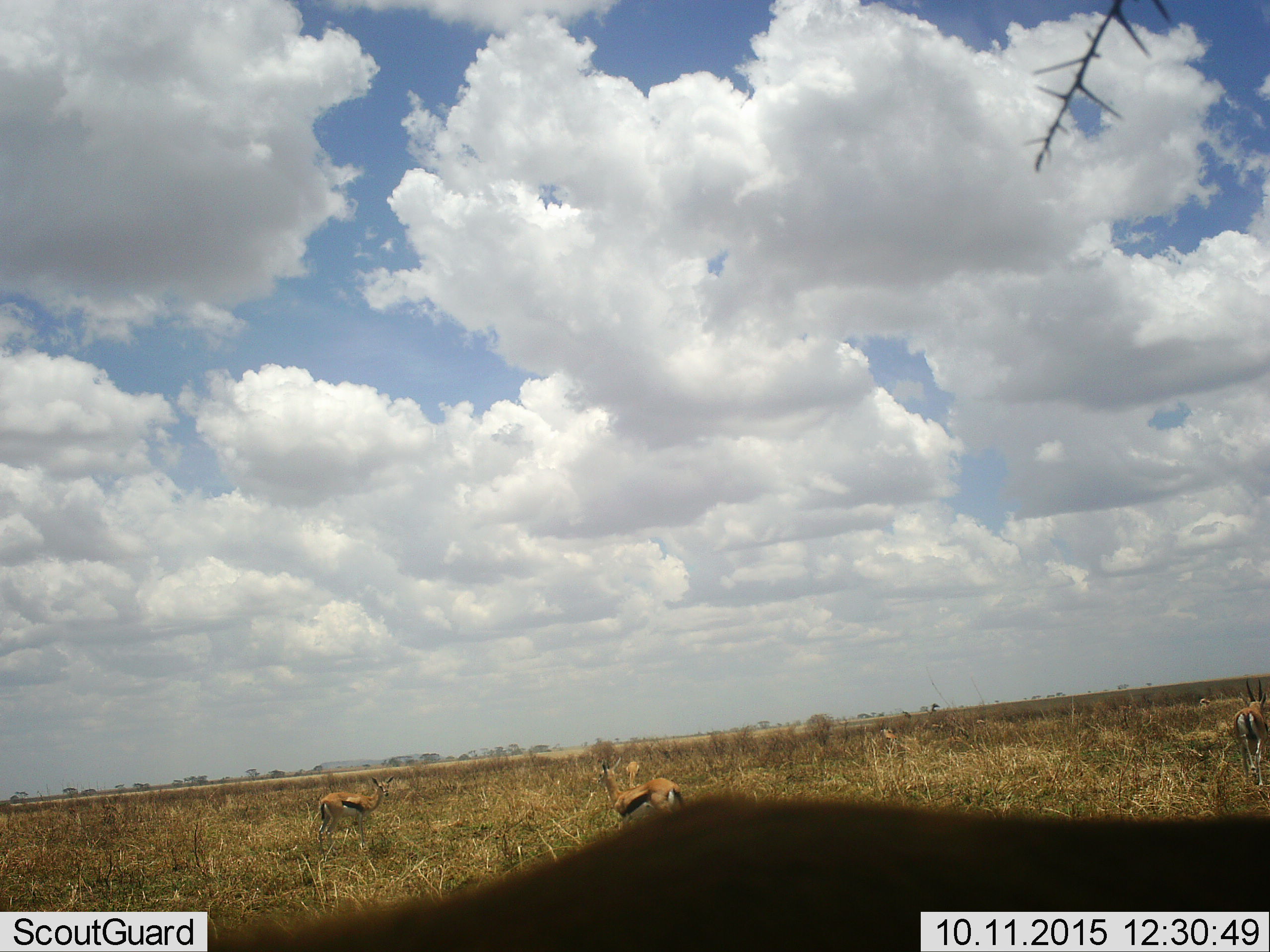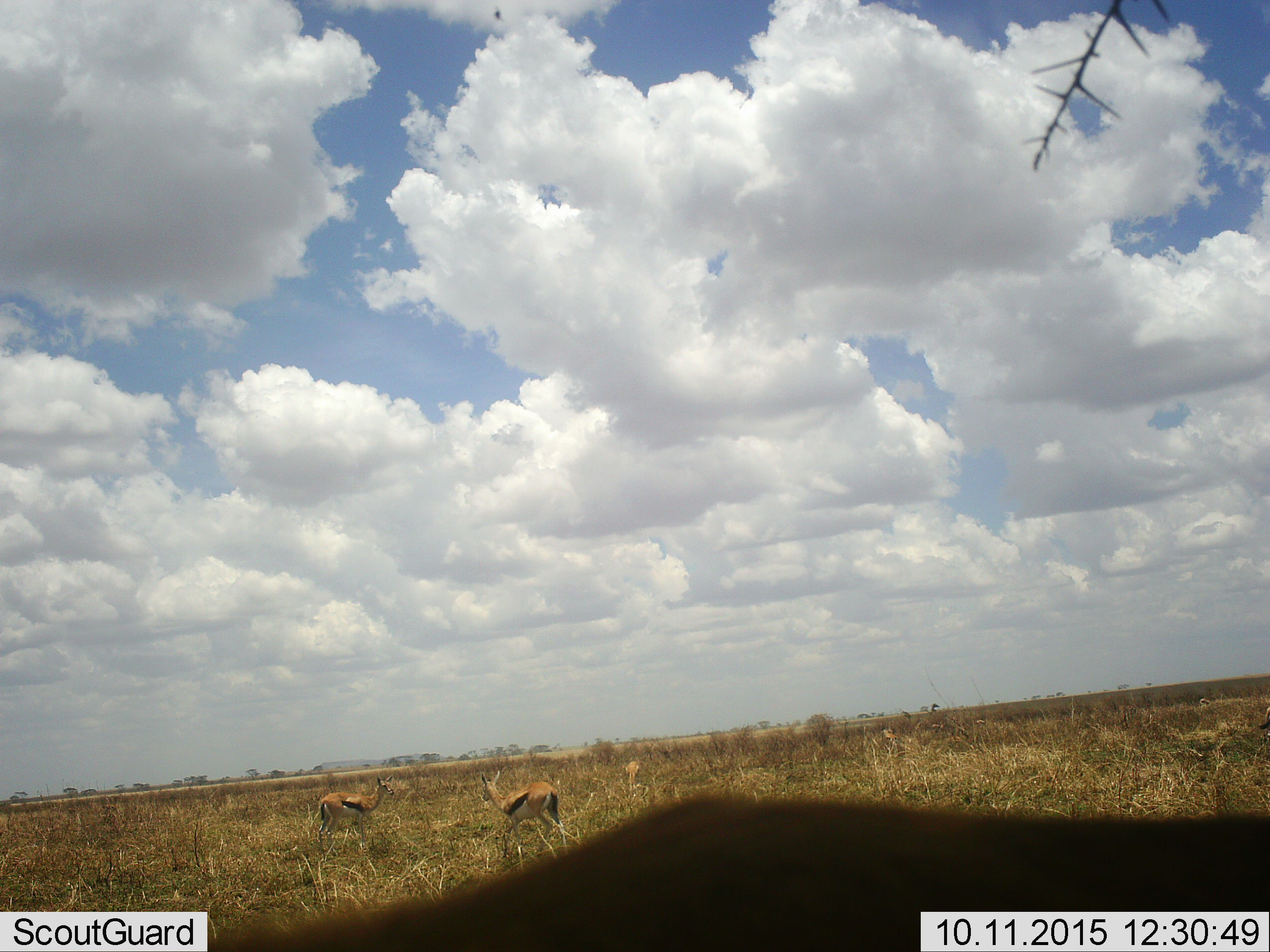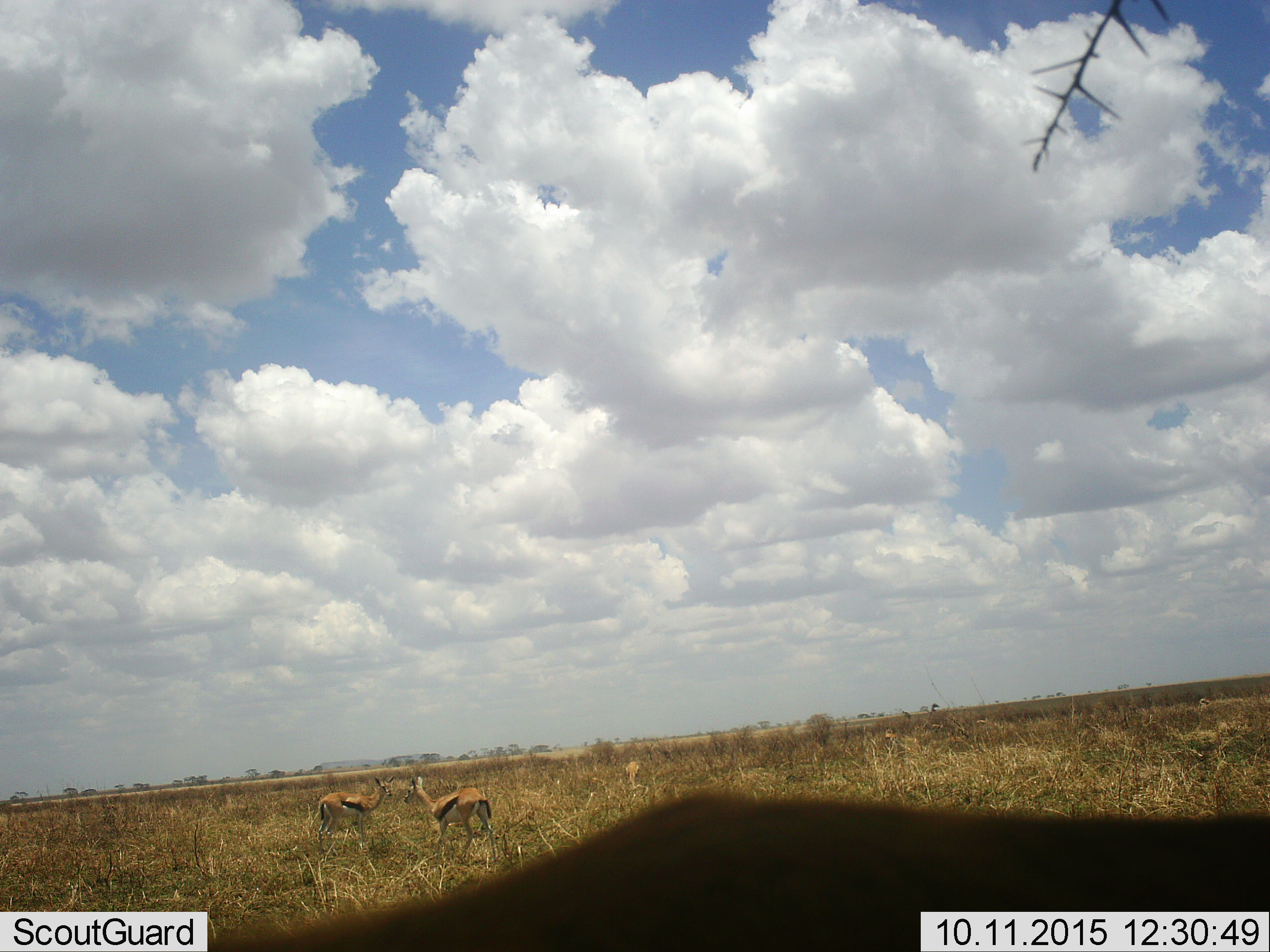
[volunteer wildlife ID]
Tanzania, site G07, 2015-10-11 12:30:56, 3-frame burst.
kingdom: Animalia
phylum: Chordata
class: Mammalia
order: Artiodactyla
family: Bovidae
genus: Eudorcas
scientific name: Eudorcas thomsonii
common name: thomson's gazelle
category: gazellethomsons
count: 6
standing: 80%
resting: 0%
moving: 80%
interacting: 0%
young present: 0%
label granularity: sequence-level